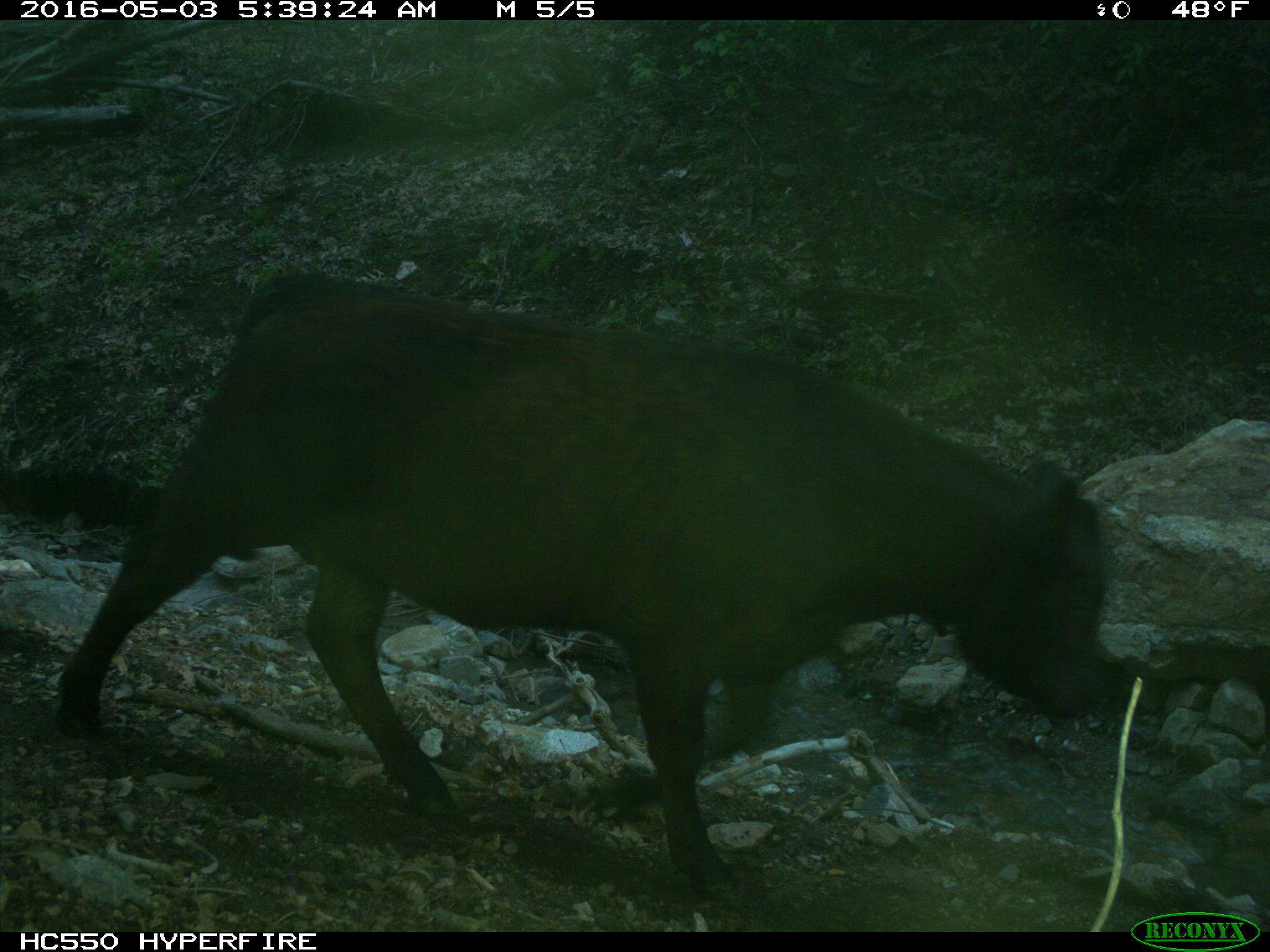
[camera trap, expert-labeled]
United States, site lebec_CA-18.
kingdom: Animalia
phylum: Chordata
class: Mammalia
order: Artiodactyla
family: Bovidae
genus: Bos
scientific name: Bos taurus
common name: domestic cow